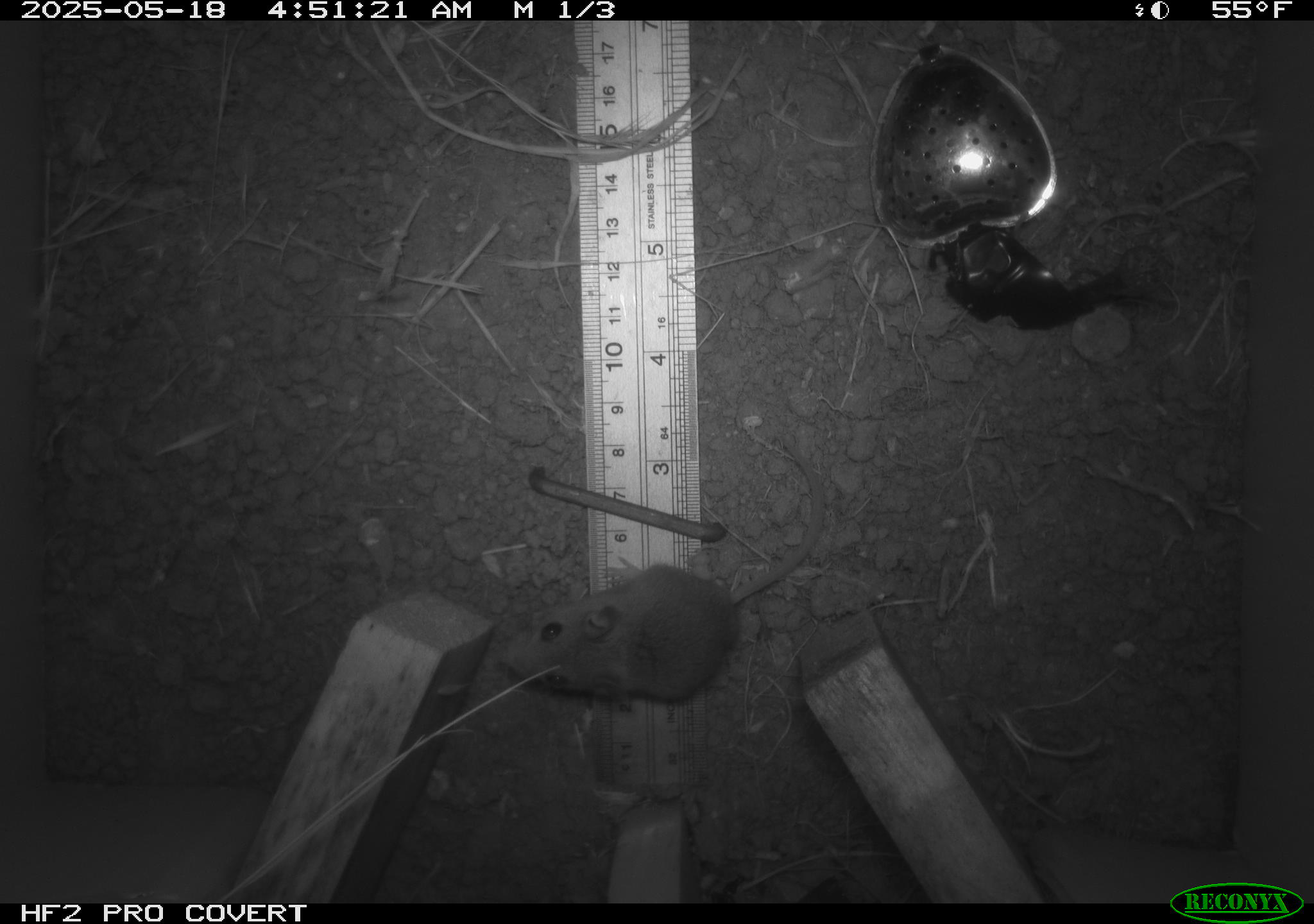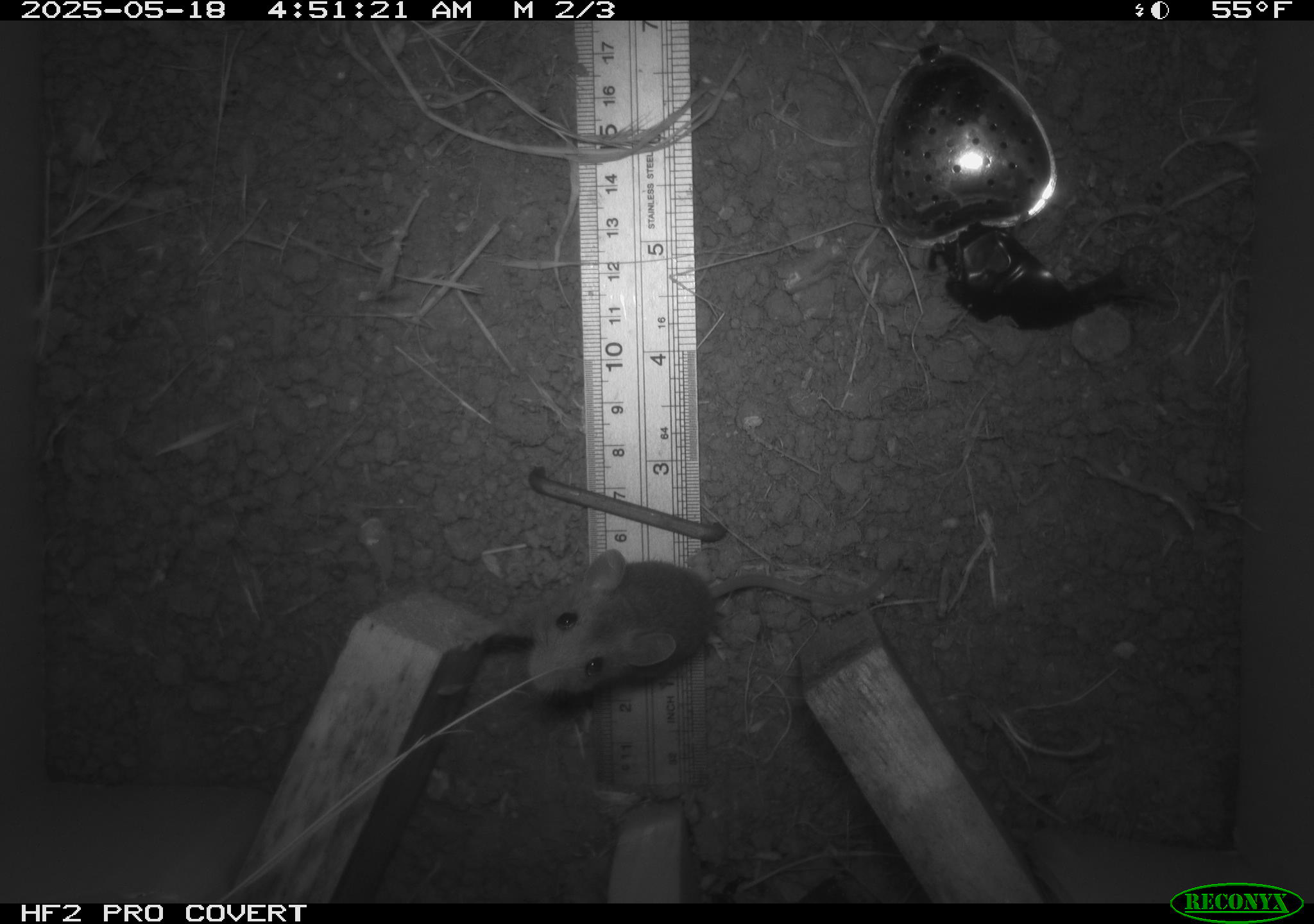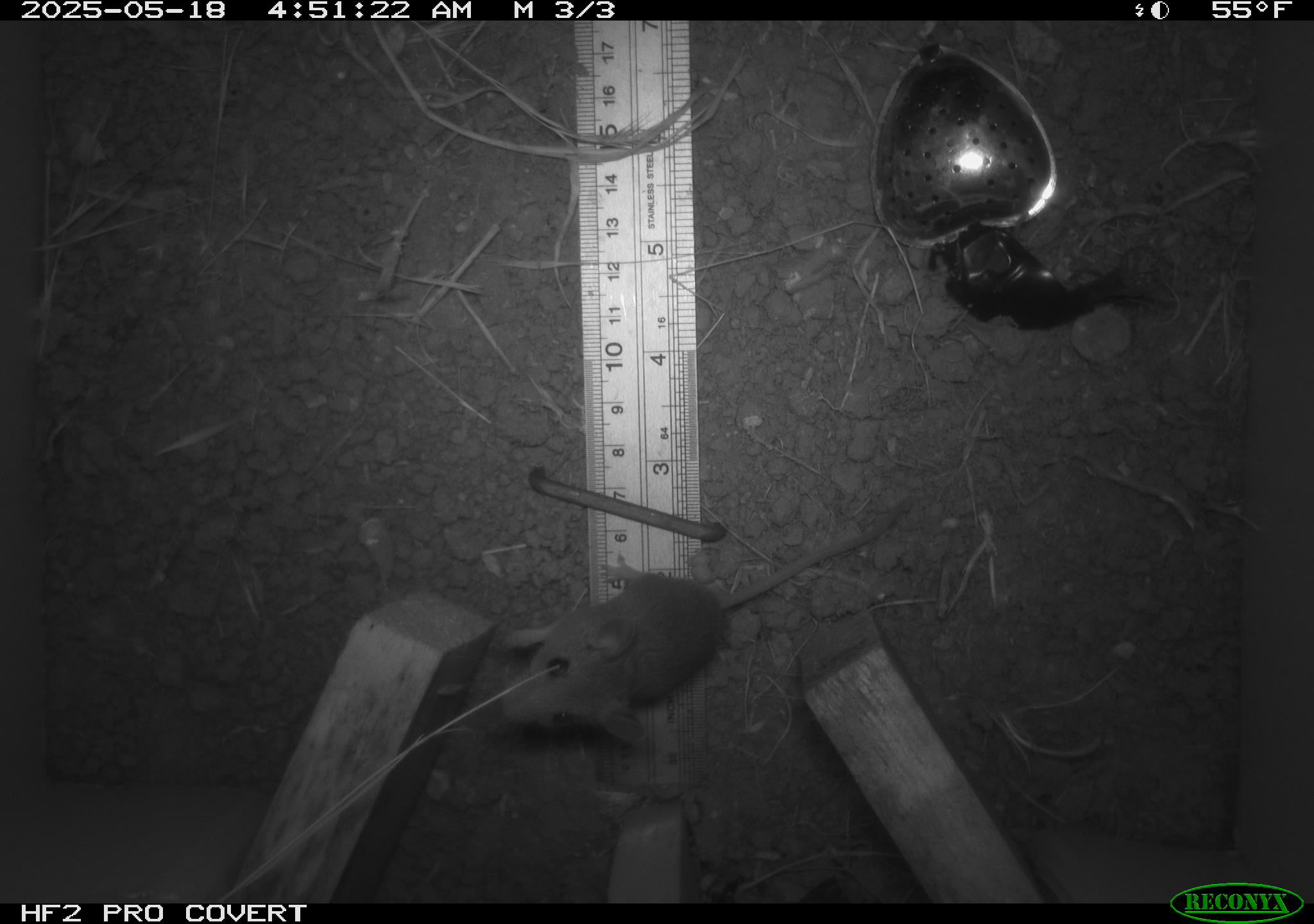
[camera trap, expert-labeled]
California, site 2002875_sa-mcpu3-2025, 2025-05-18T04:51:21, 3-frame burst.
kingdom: Animalia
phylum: Chordata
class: Mammalia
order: Rodentia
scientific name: Rodentia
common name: mouse species